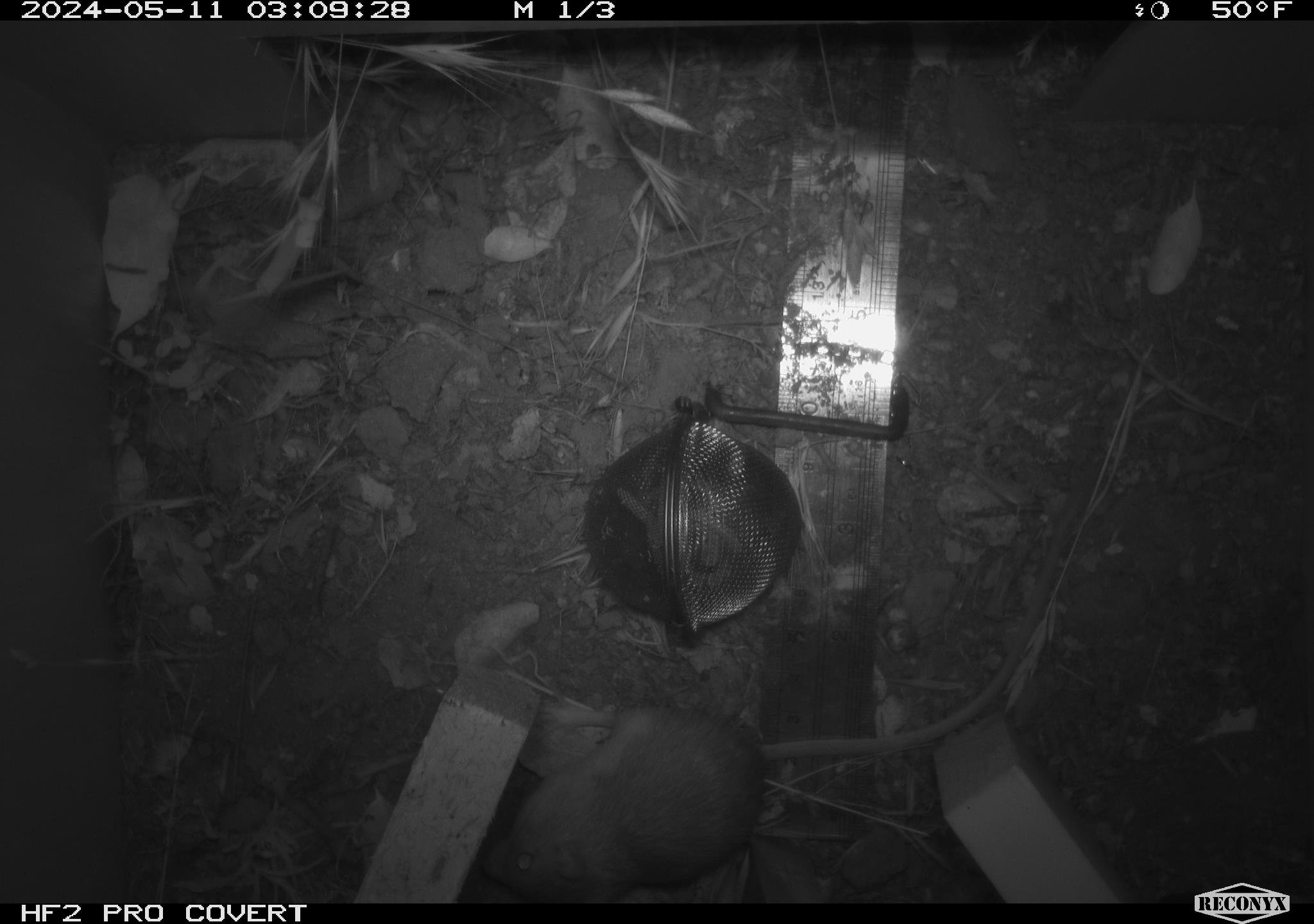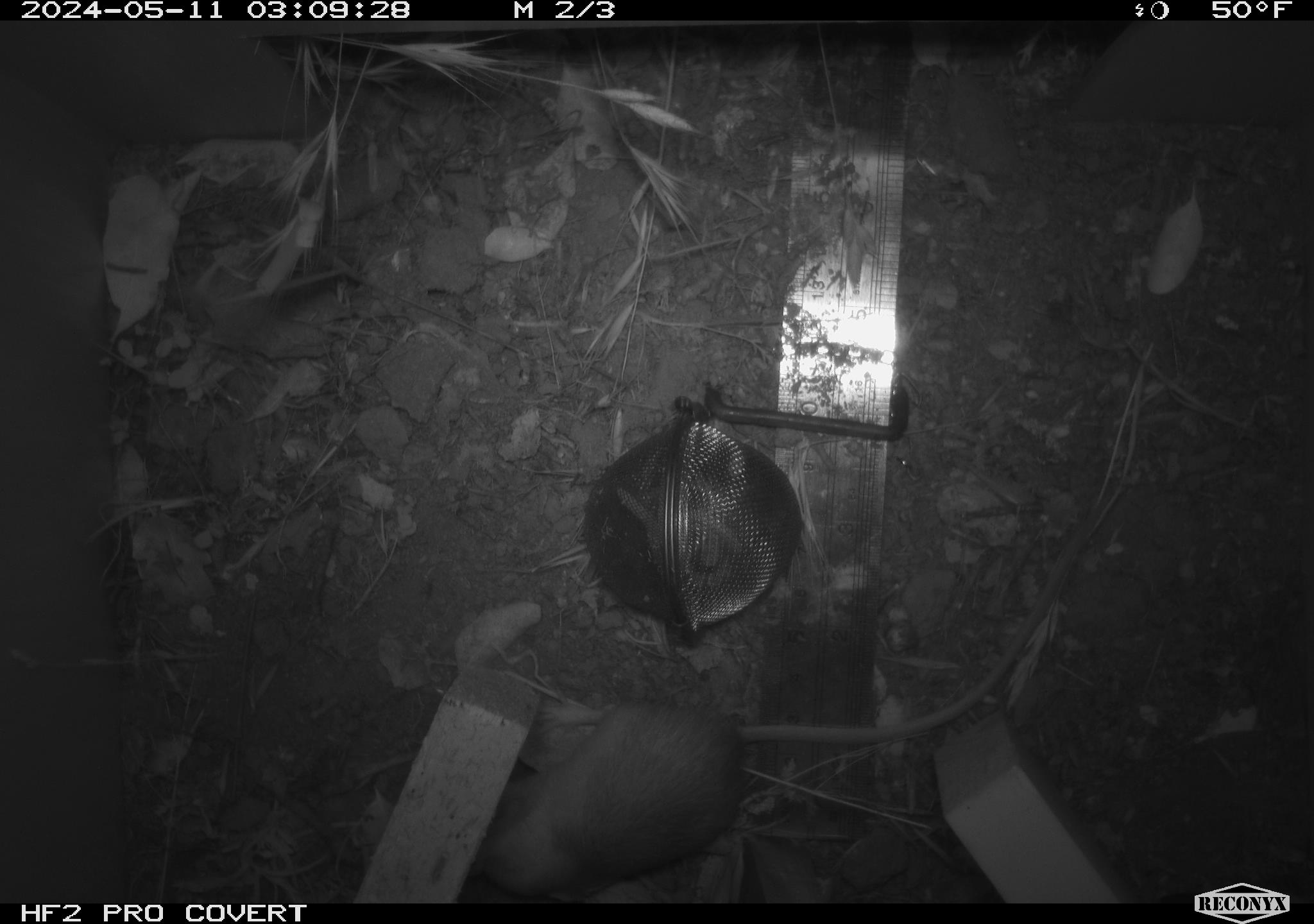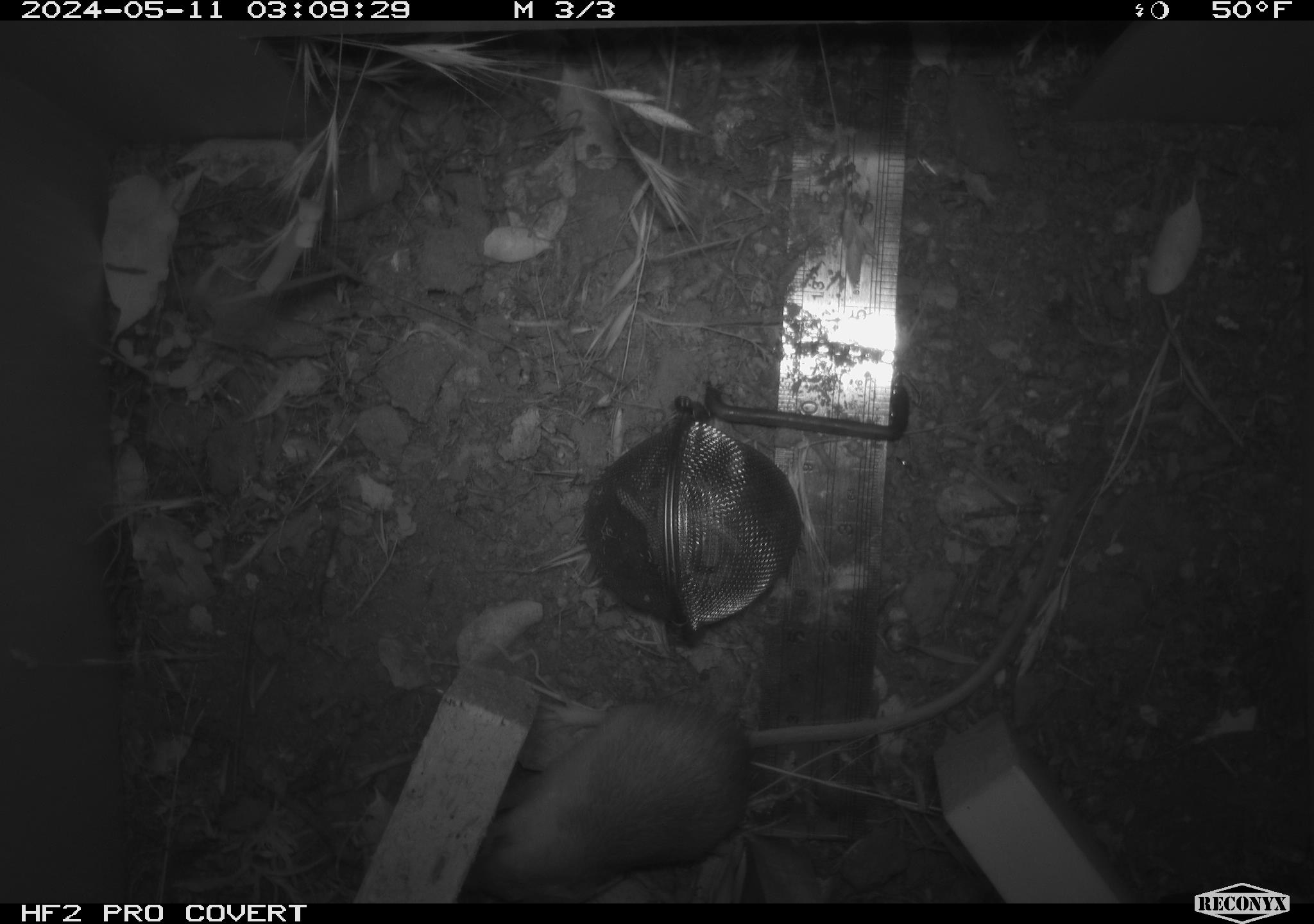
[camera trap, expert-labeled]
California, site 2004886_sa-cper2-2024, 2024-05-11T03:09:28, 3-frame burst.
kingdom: Animalia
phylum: Chordata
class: Mammalia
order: Rodentia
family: Heteromyidae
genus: Dipodomys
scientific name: Dipodomys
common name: kangaroo rats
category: dipodomys species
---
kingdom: Animalia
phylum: Chordata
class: Mammalia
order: Rodentia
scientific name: Rodentia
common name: rodent